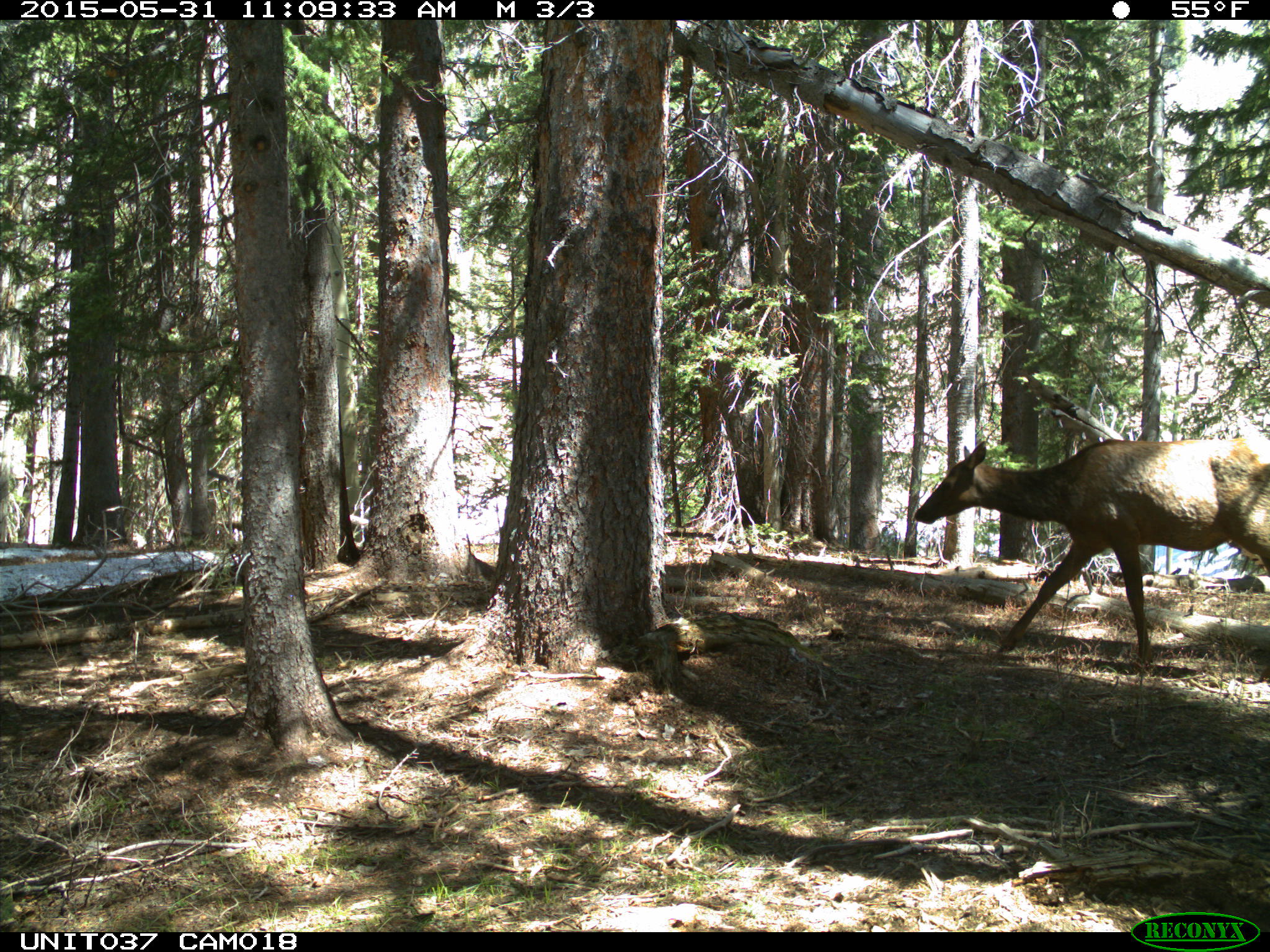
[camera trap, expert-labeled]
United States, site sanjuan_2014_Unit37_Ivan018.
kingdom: Animalia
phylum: Chordata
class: Mammalia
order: Artiodactyla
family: Cervidae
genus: Cervus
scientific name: Cervus elaphus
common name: red deer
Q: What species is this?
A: Cervus elaphus (red deer).